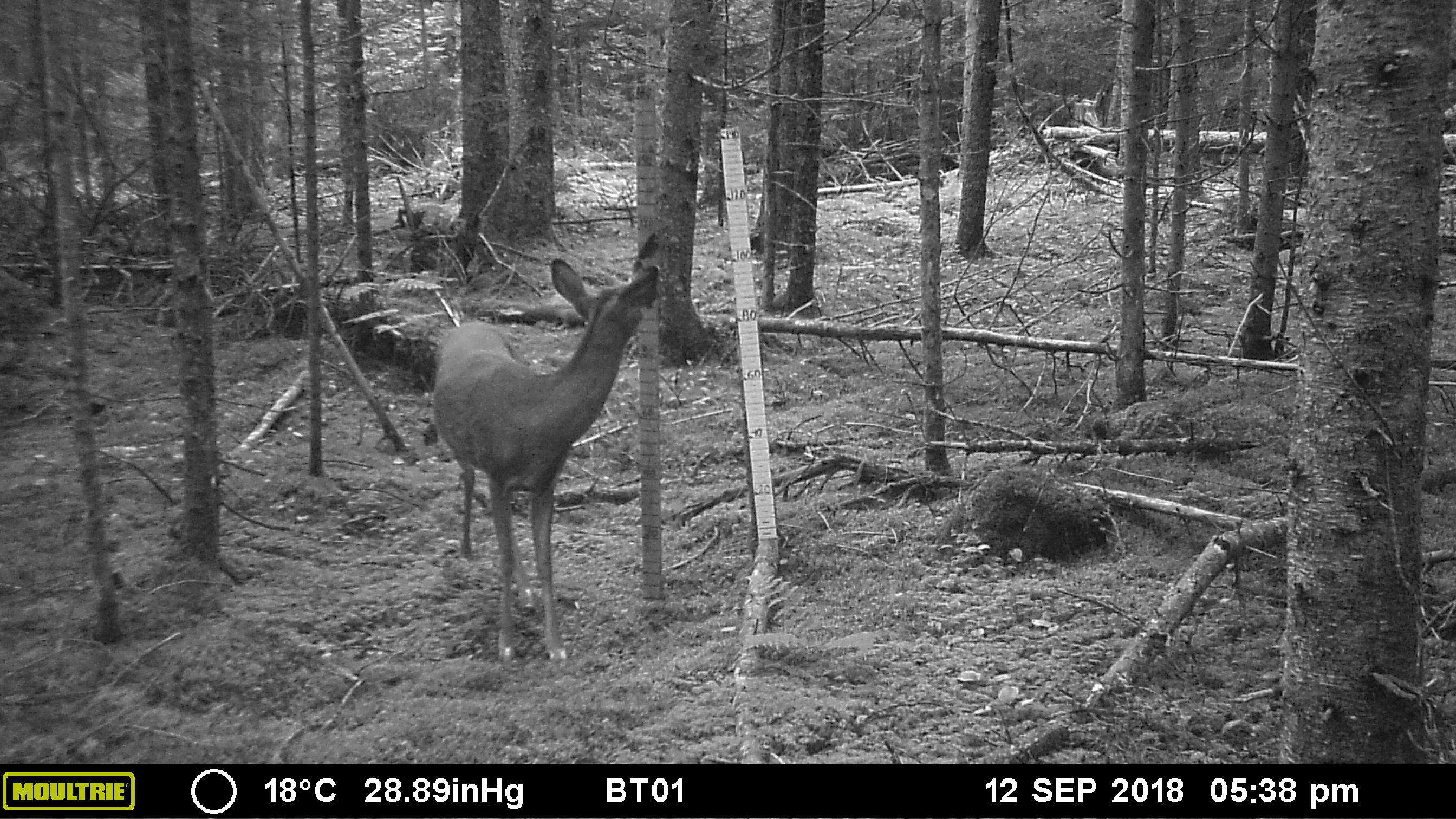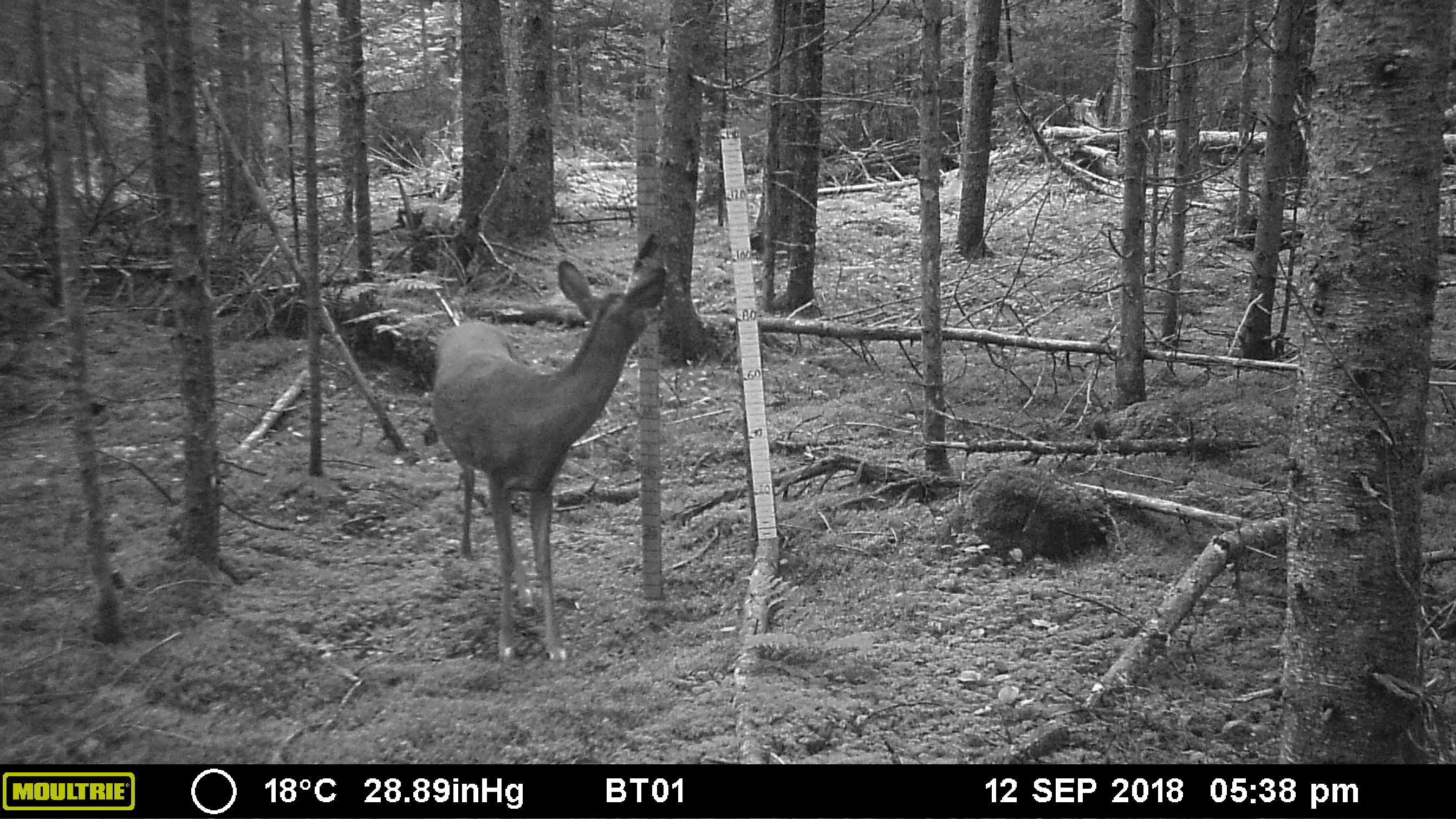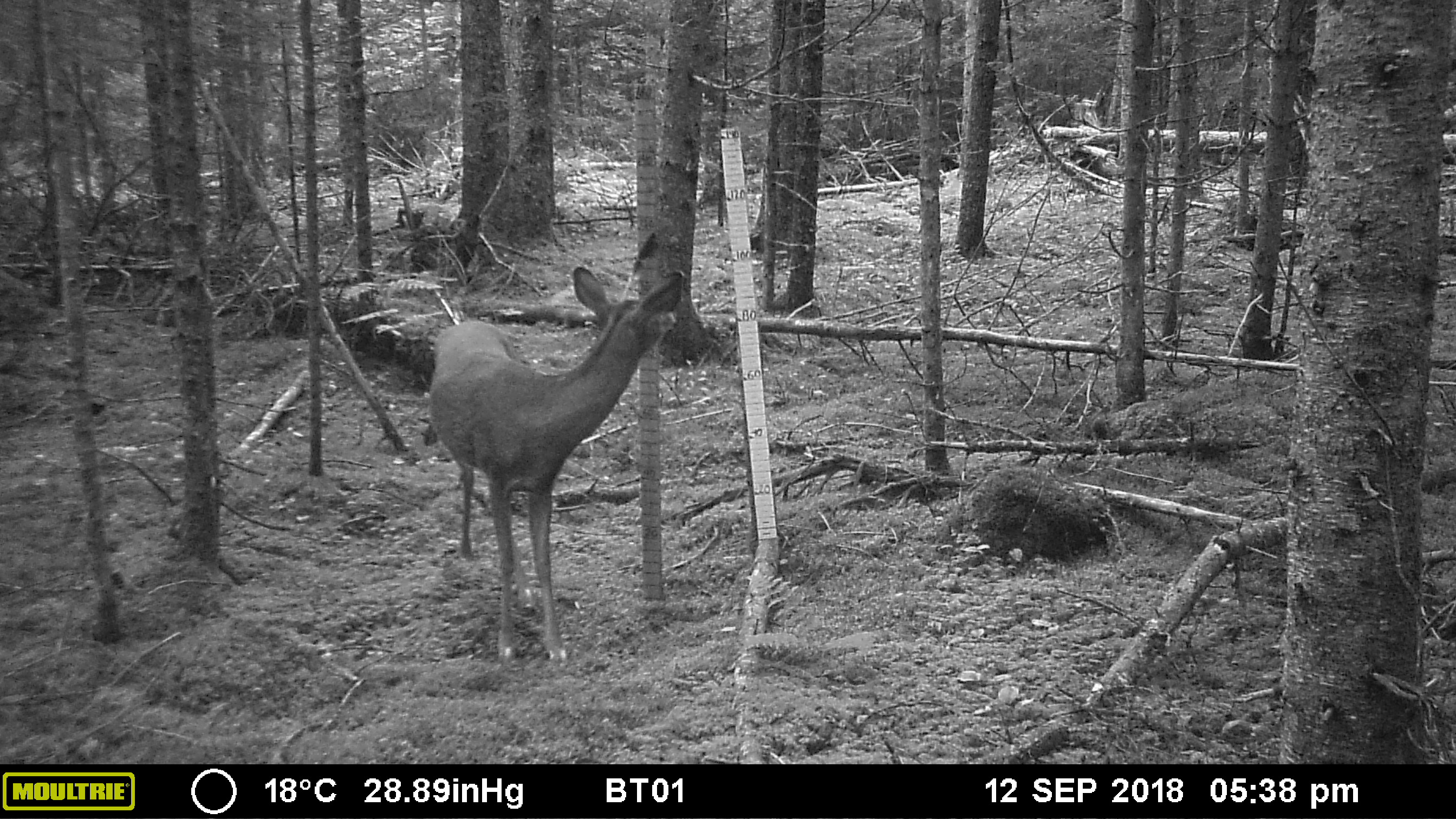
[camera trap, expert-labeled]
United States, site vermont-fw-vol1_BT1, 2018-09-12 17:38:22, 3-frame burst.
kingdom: Animalia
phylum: Chordata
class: Mammalia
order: Artiodactyla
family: Cervidae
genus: Odocoileus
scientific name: Odocoileus virginianus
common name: white-tailed deer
White-tailed deer (Odocoileus virginianus).